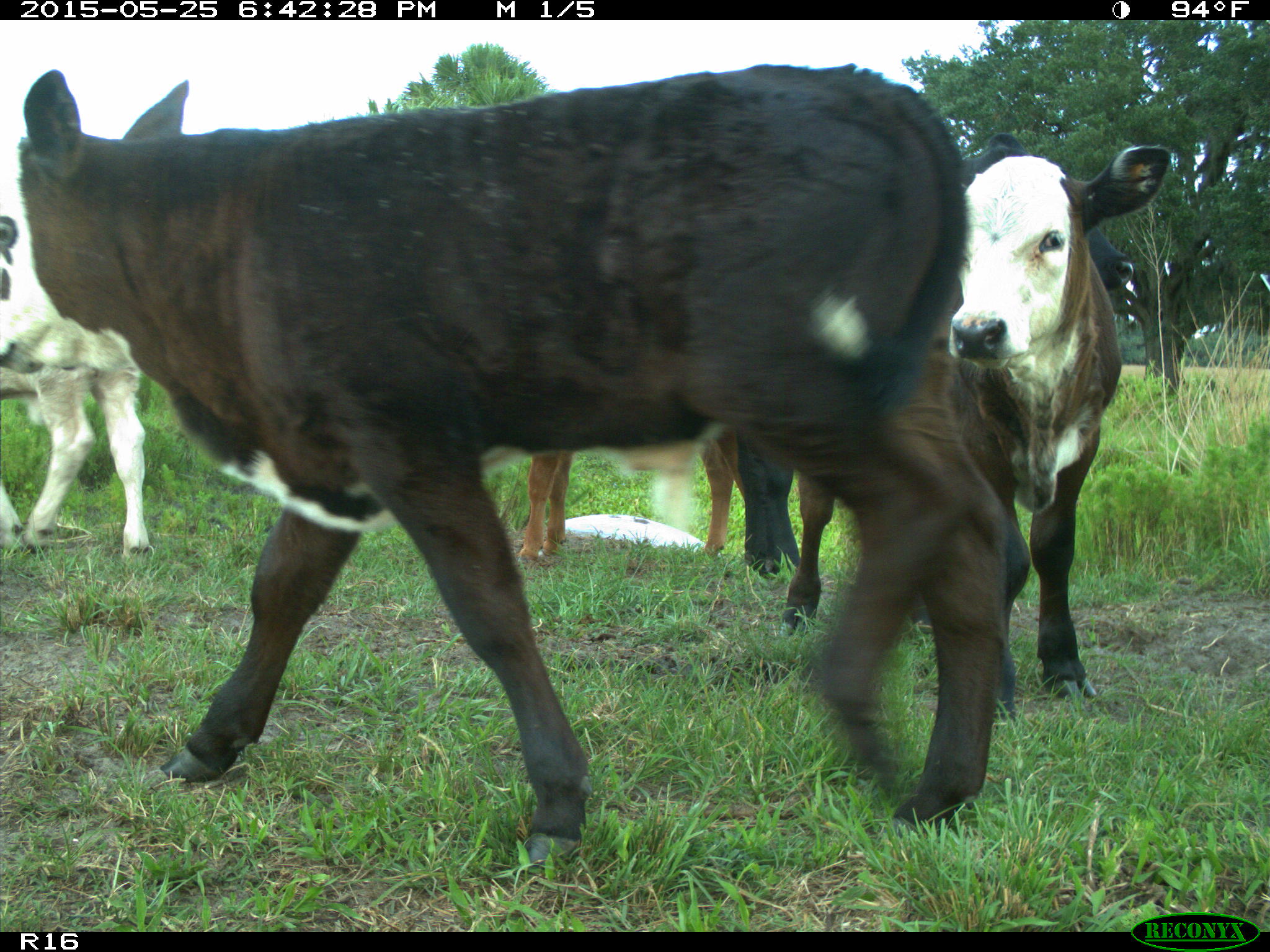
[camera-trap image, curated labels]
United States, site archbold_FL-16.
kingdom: Animalia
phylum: Chordata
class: Mammalia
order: Artiodactyla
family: Bovidae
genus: Bos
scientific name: Bos taurus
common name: domestic cow